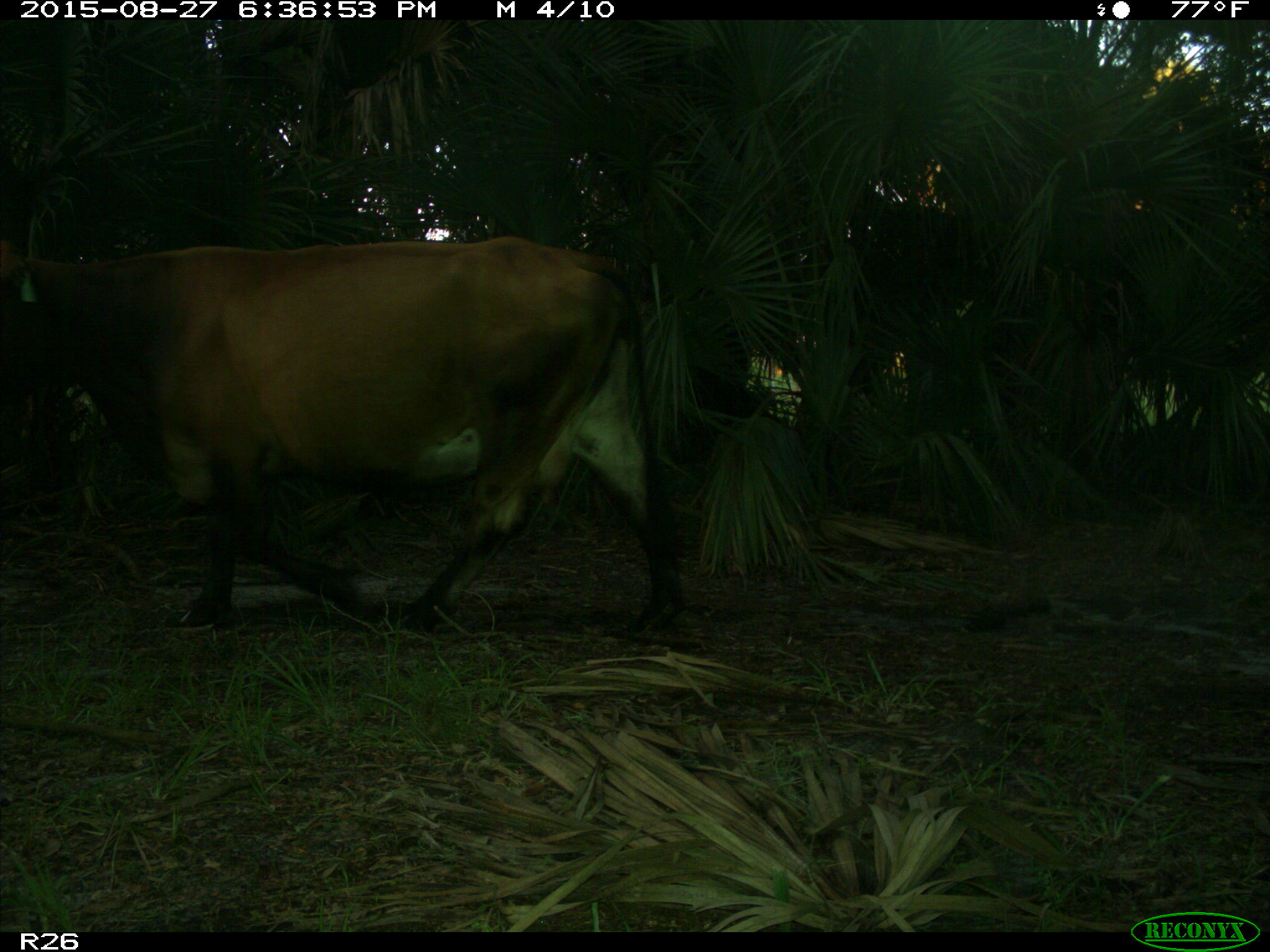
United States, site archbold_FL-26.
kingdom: Animalia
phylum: Chordata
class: Mammalia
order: Artiodactyla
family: Bovidae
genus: Bos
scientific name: Bos taurus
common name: domestic cow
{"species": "Bos taurus (domestic cow)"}